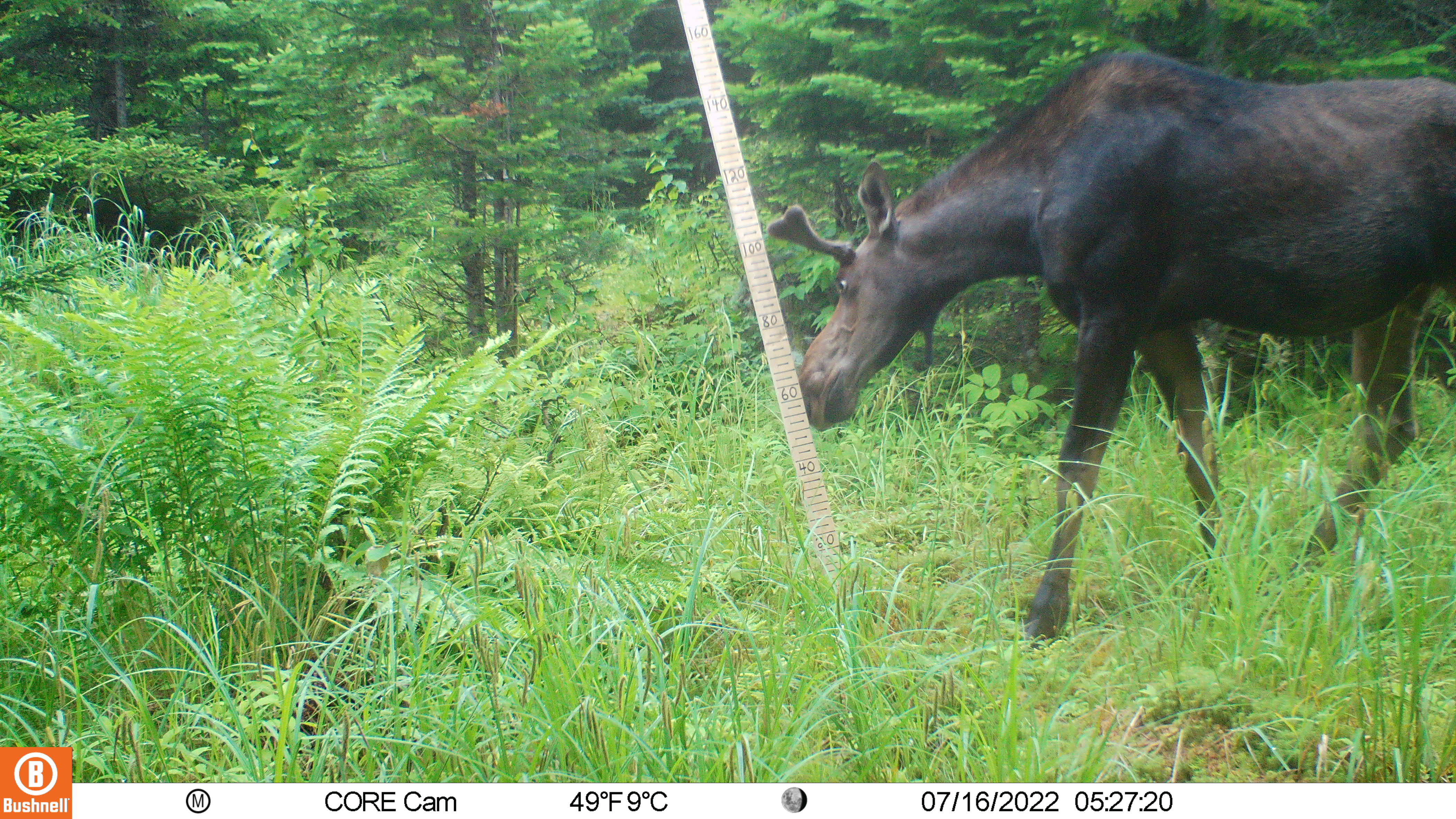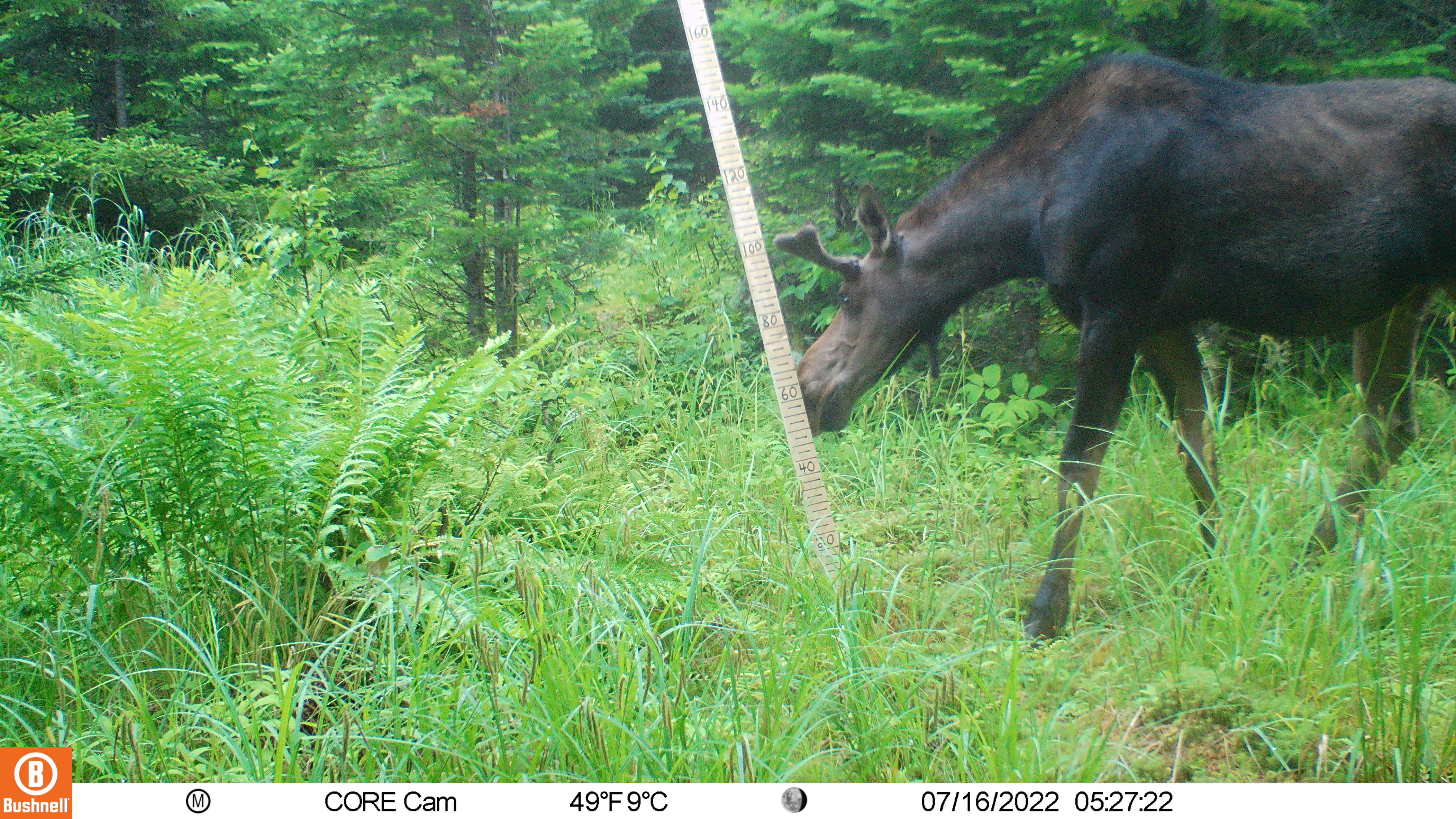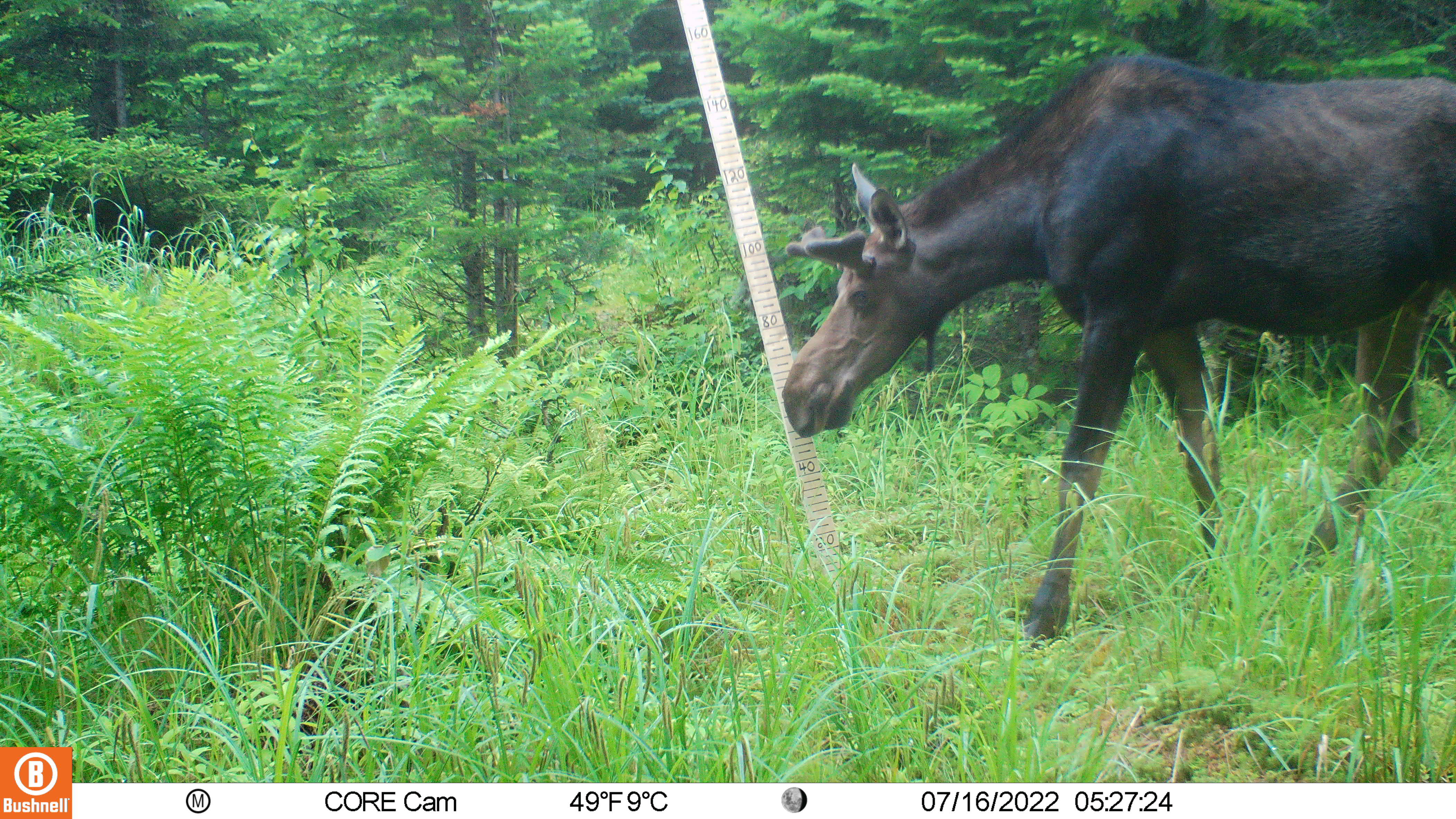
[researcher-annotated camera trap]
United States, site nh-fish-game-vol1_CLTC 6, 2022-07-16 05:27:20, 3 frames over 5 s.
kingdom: Animalia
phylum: Chordata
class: Mammalia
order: Artiodactyla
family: Cervidae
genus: Alces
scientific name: Alces alces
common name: moose